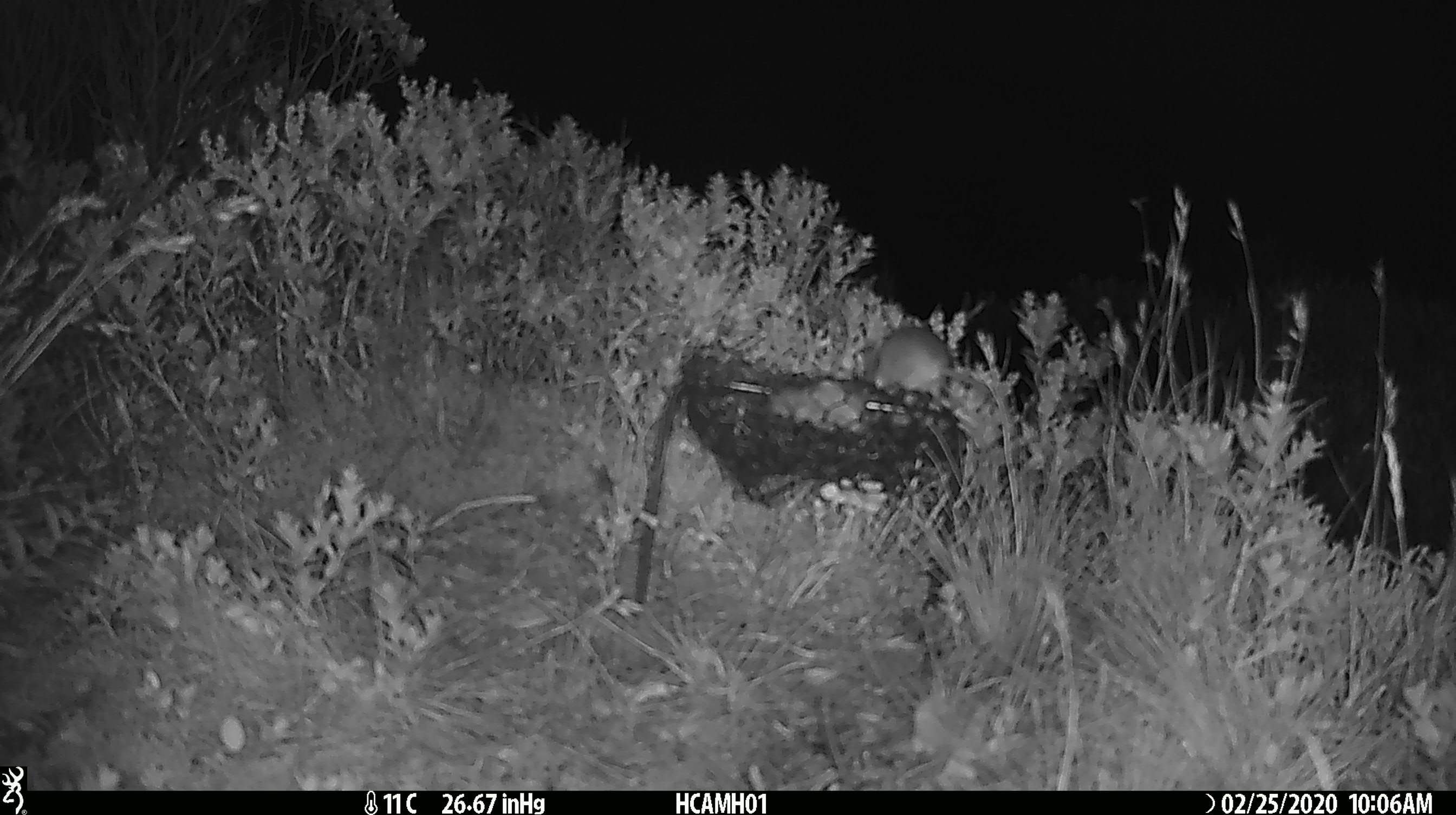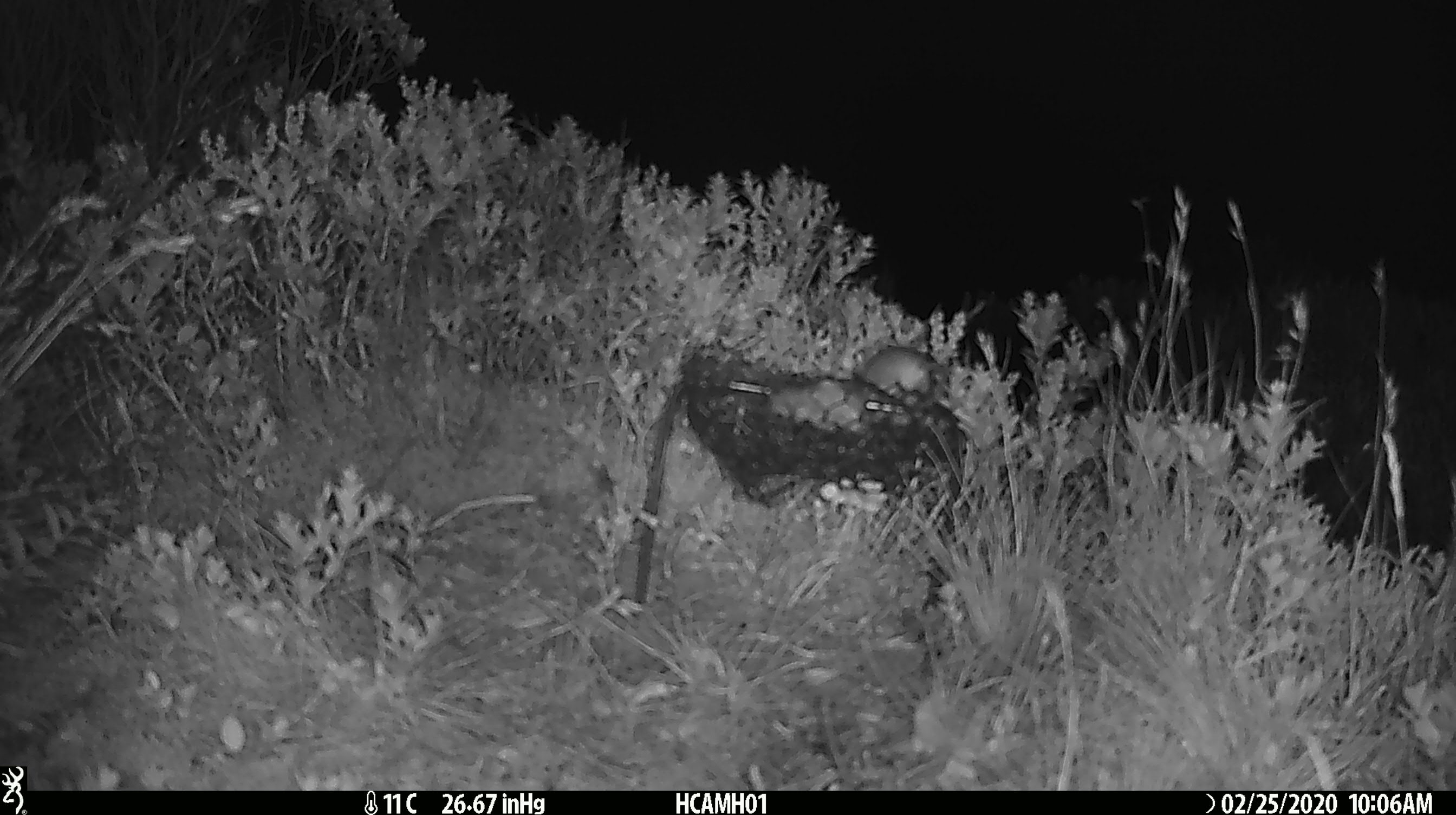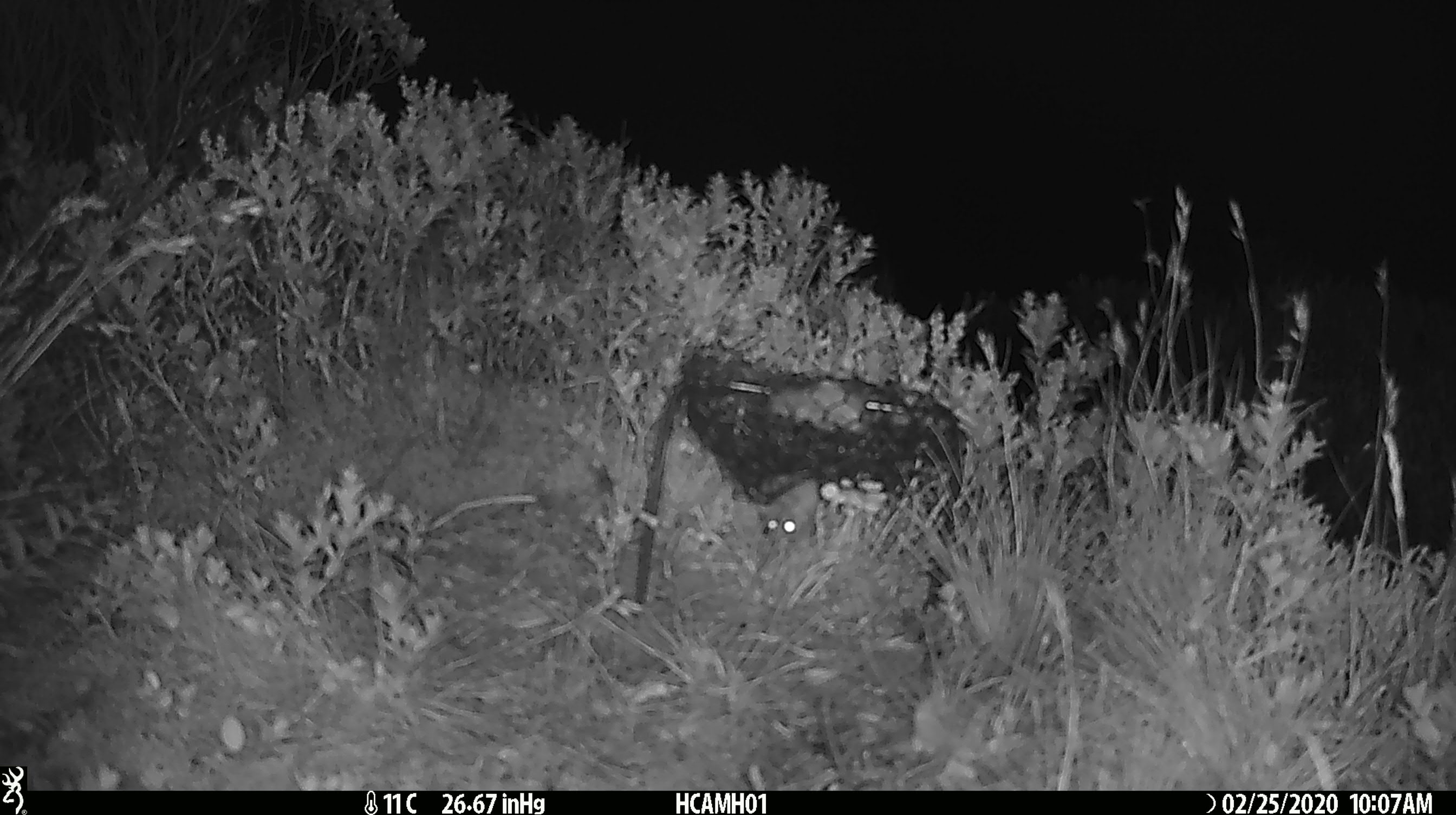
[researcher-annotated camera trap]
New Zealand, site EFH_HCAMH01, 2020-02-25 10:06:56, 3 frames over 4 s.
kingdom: Animalia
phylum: Chordata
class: Mammalia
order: Rodentia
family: Muridae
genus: Mus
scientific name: Mus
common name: mouse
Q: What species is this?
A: Mouse (Mus).